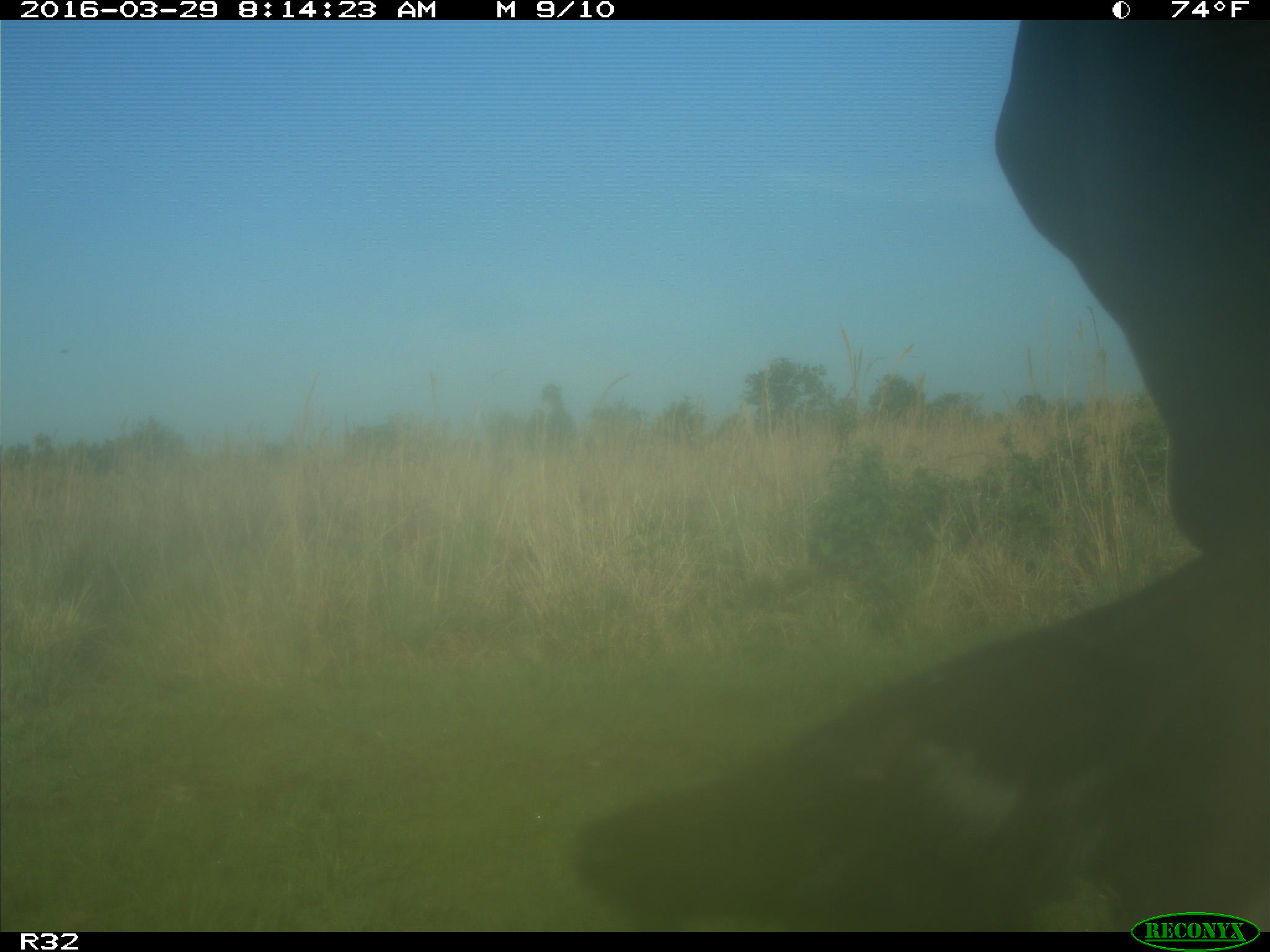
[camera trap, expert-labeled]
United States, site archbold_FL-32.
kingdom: Animalia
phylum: Chordata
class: Mammalia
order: Artiodactyla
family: Bovidae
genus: Bos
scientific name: Bos taurus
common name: domestic cow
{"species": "Bos taurus (domestic cow)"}